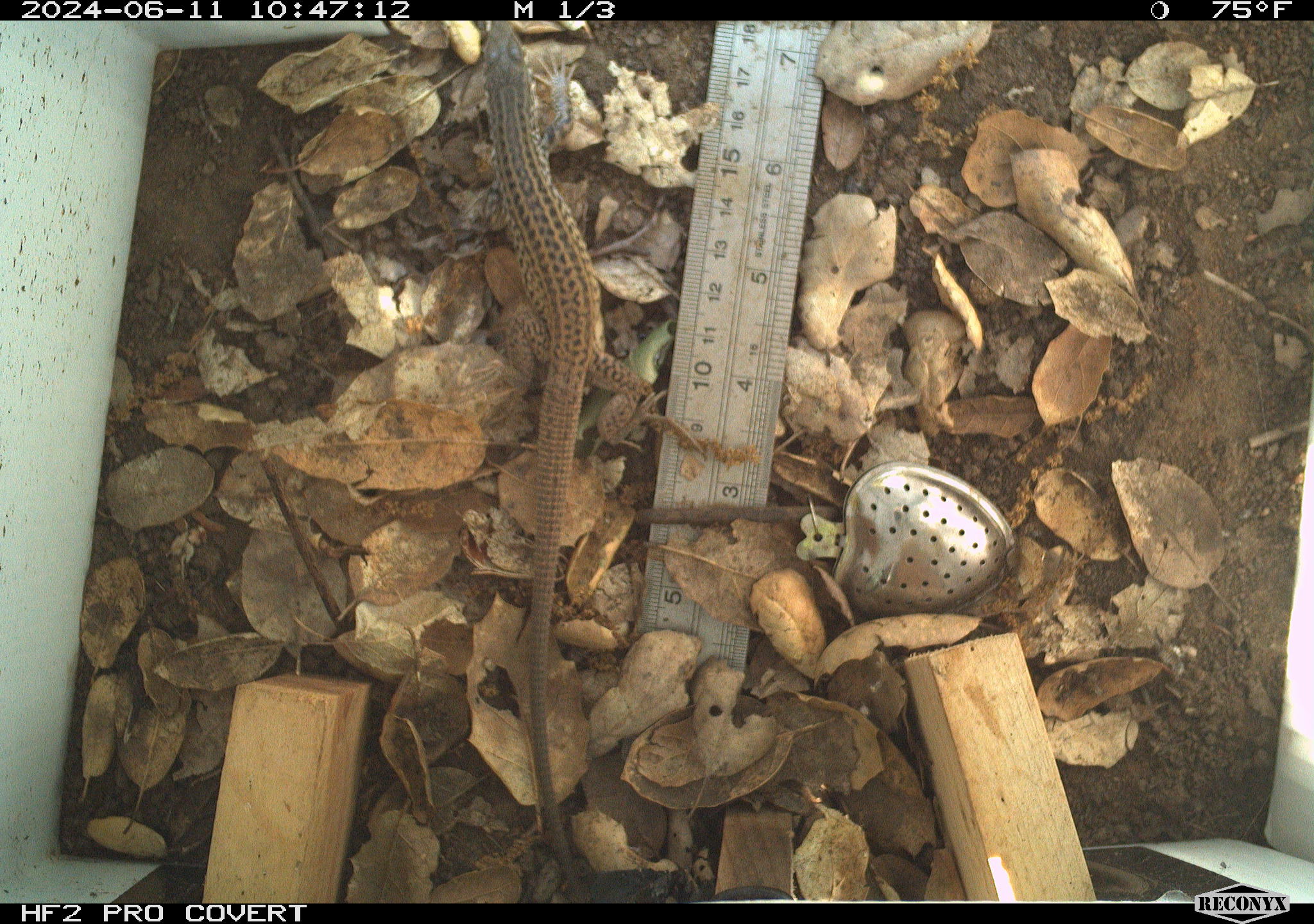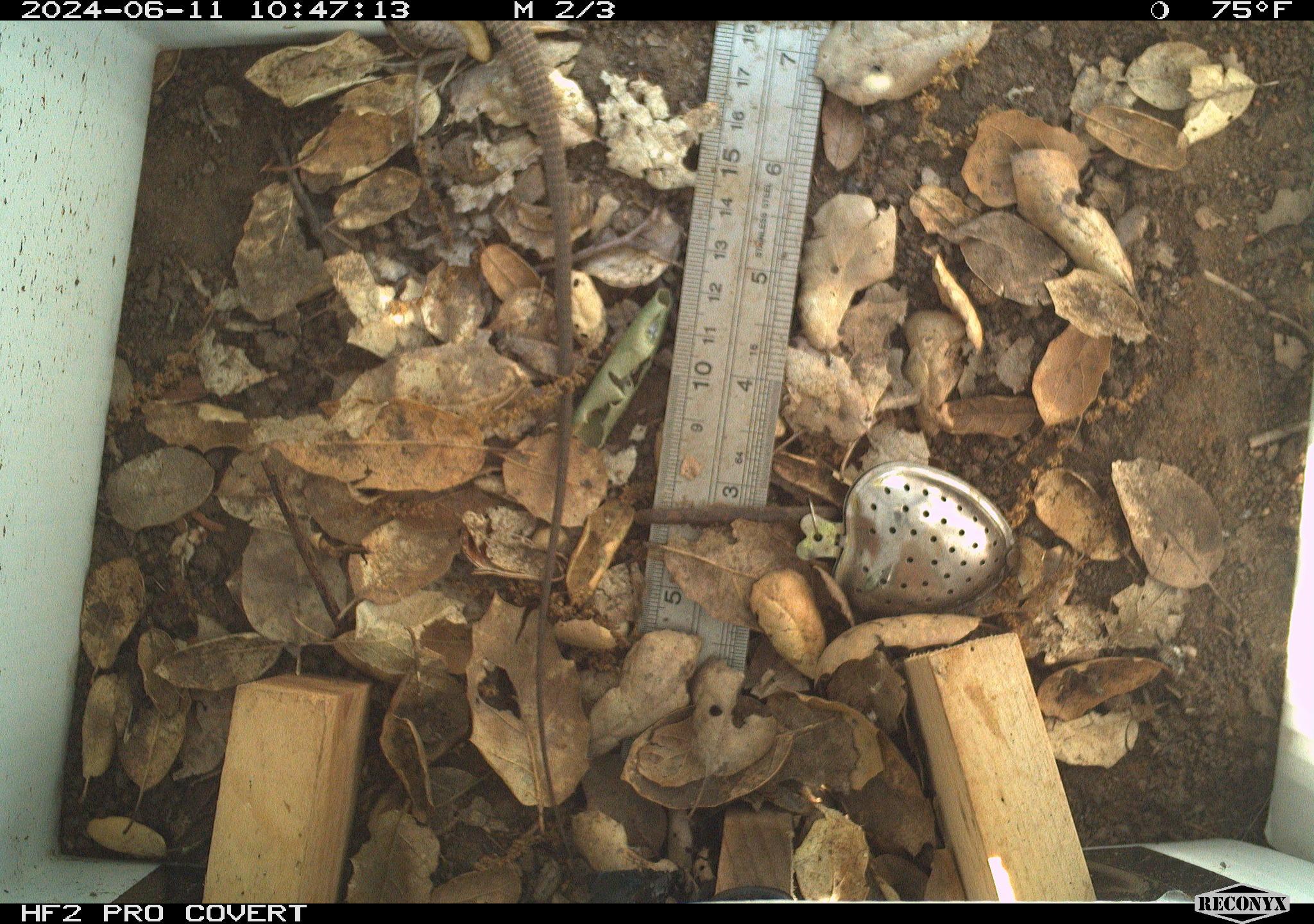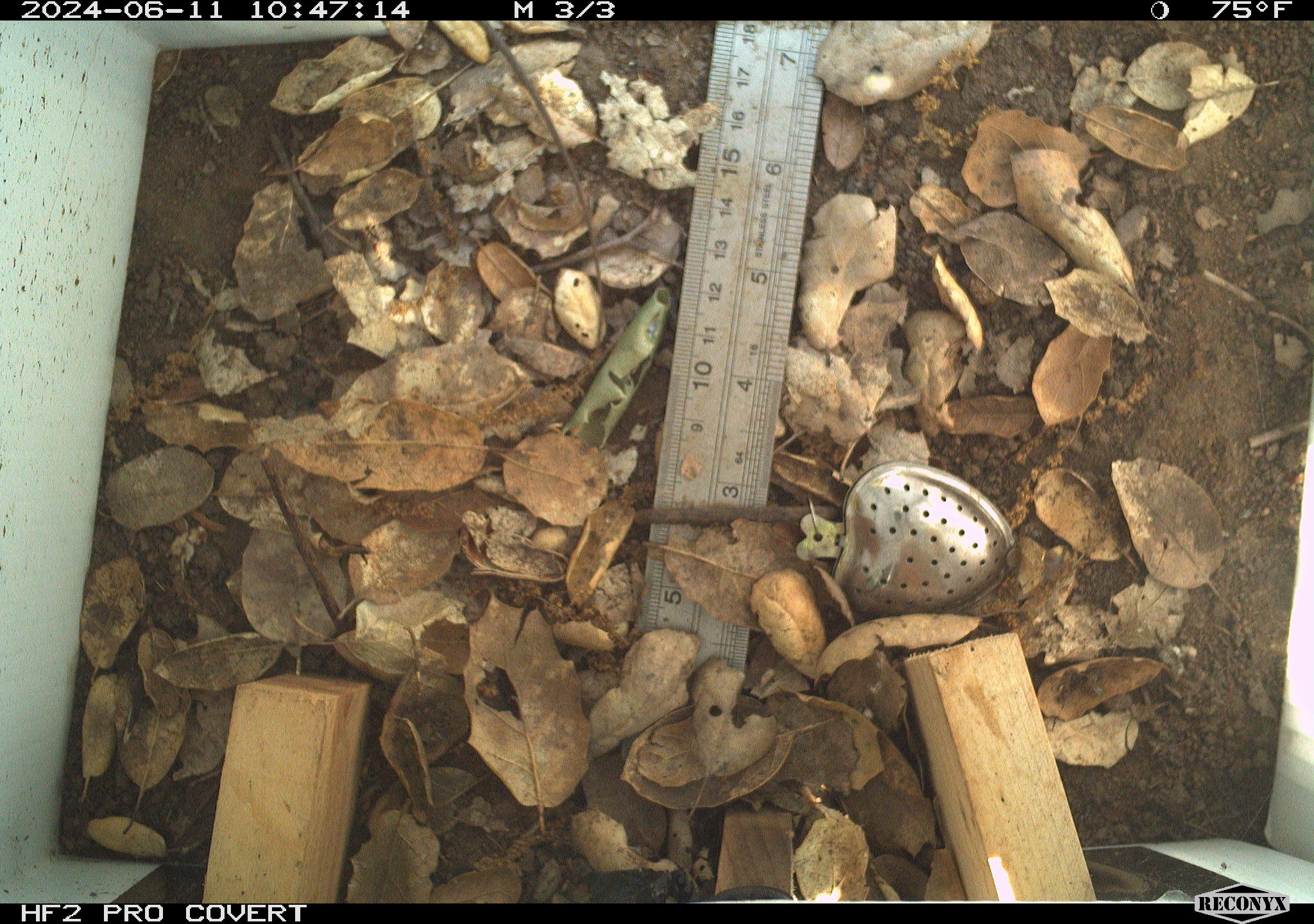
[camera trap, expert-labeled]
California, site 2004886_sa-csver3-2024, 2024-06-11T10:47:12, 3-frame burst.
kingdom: Animalia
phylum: Chordata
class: Reptilia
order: Squamata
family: Teiidae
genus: Aspidoscelis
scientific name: Aspidoscelis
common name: whiptail lizards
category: aspidoscelis species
Aspidoscelis species (whiptail lizards) (Aspidoscelis).